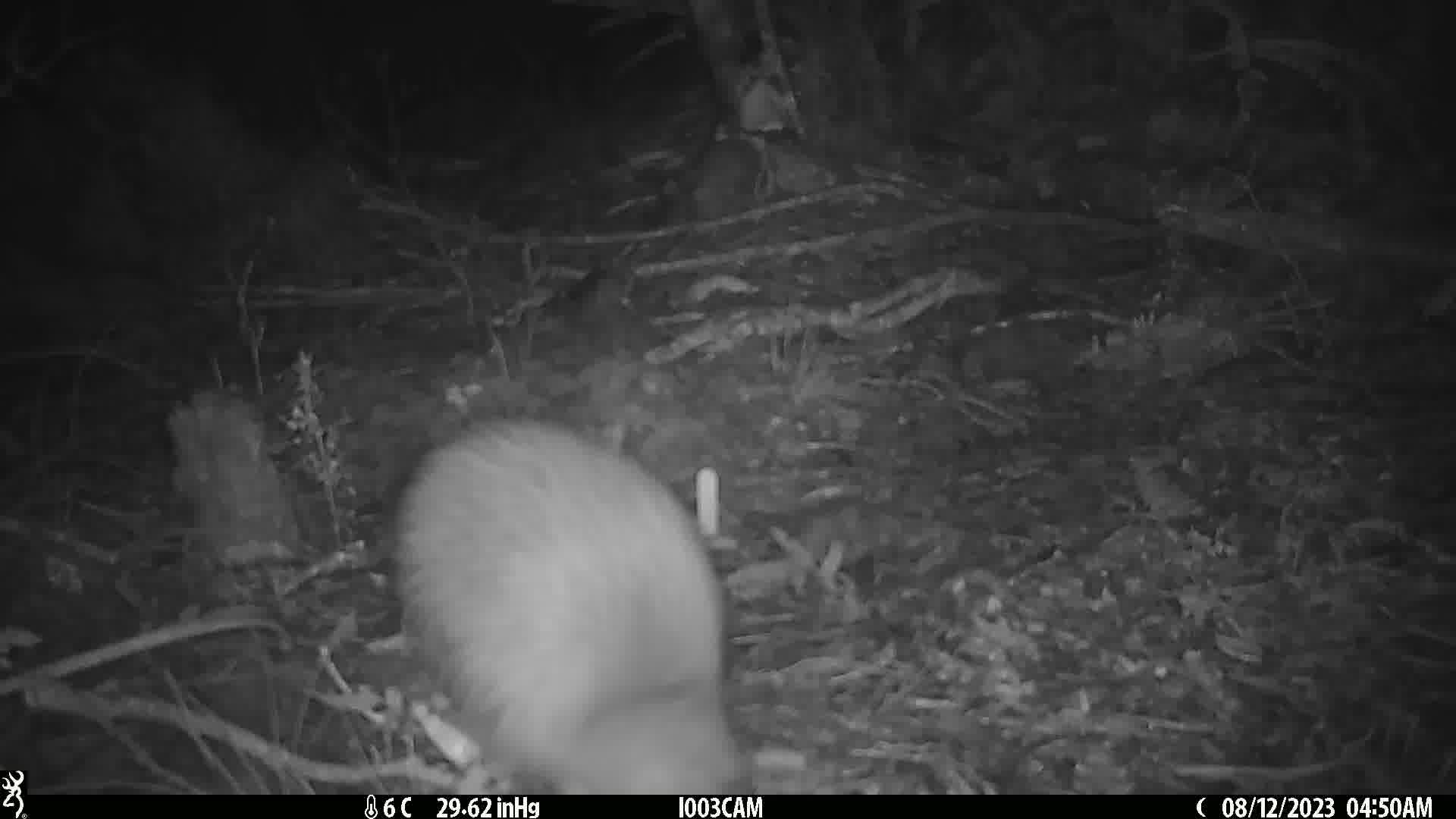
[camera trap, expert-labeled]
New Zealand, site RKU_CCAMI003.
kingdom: Animalia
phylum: Chordata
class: Aves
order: Apterygiformes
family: Apterygidae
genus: Apteryx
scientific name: Apteryx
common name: kiwi